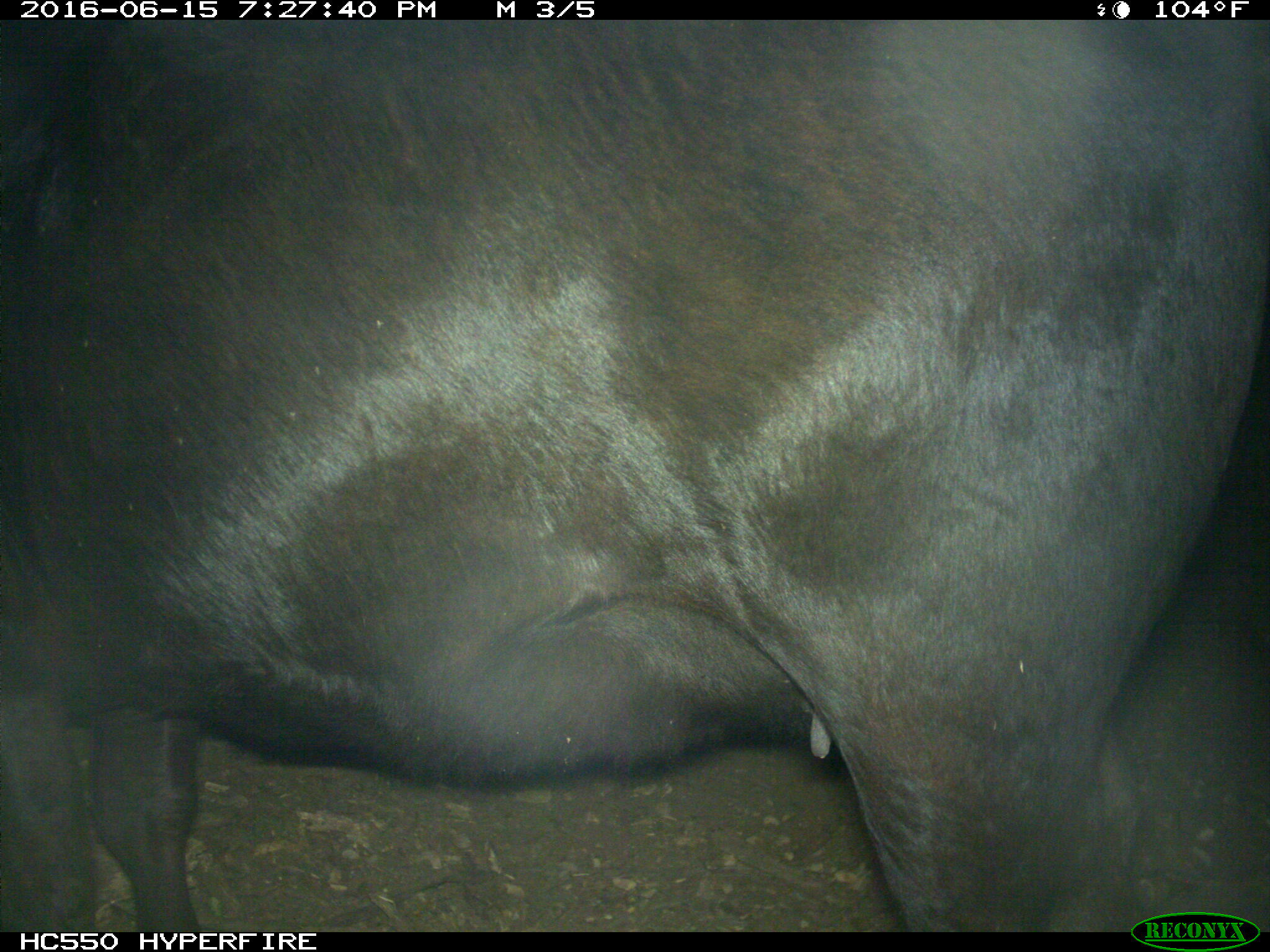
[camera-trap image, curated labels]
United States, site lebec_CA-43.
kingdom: Animalia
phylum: Chordata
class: Mammalia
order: Artiodactyla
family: Bovidae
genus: Bos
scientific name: Bos taurus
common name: domestic cow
Bos taurus (domestic cow).